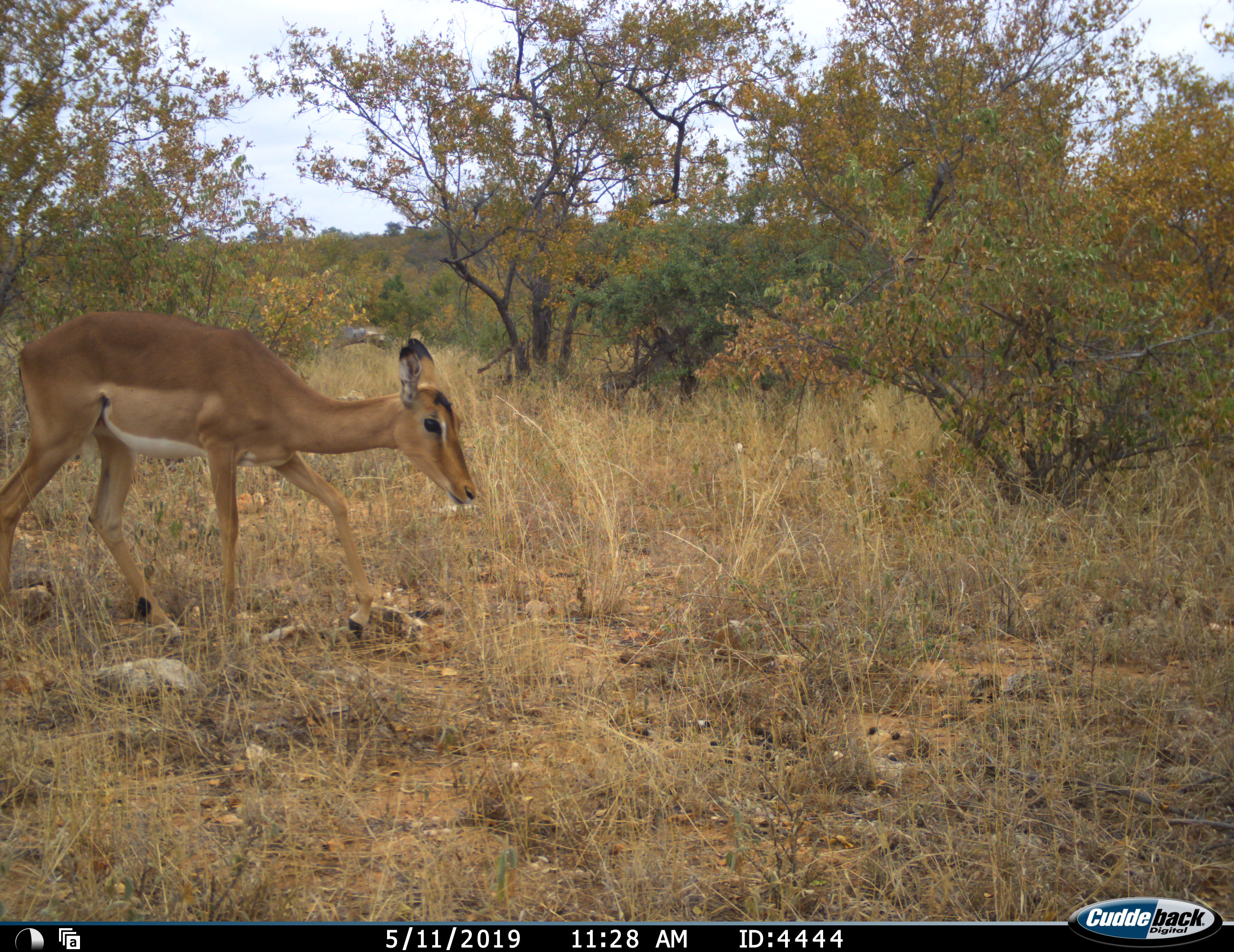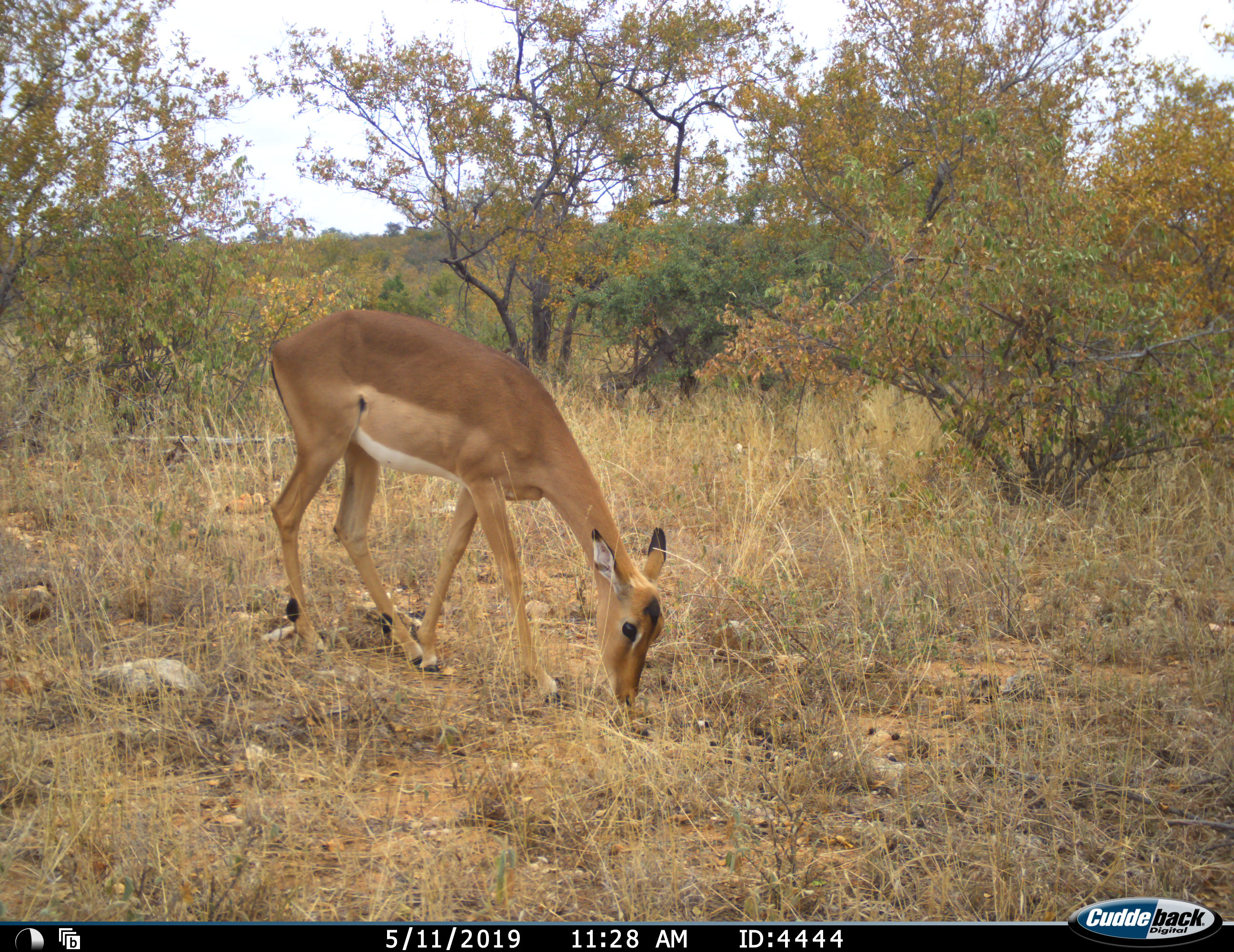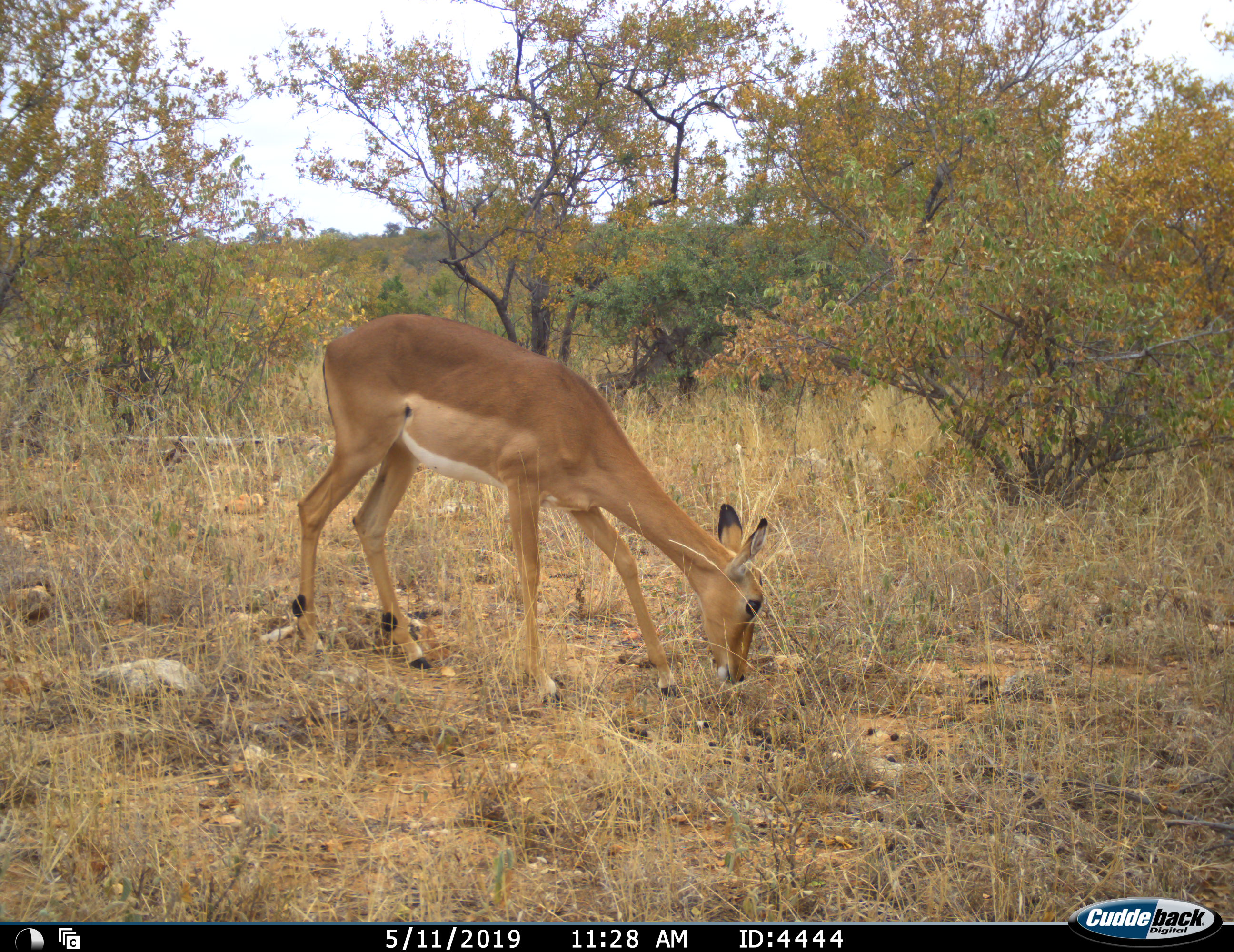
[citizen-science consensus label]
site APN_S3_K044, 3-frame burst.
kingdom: Animalia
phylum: Chordata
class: Mammalia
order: Artiodactyla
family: Bovidae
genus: Aepyceros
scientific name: Aepyceros melampus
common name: impala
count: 1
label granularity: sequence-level